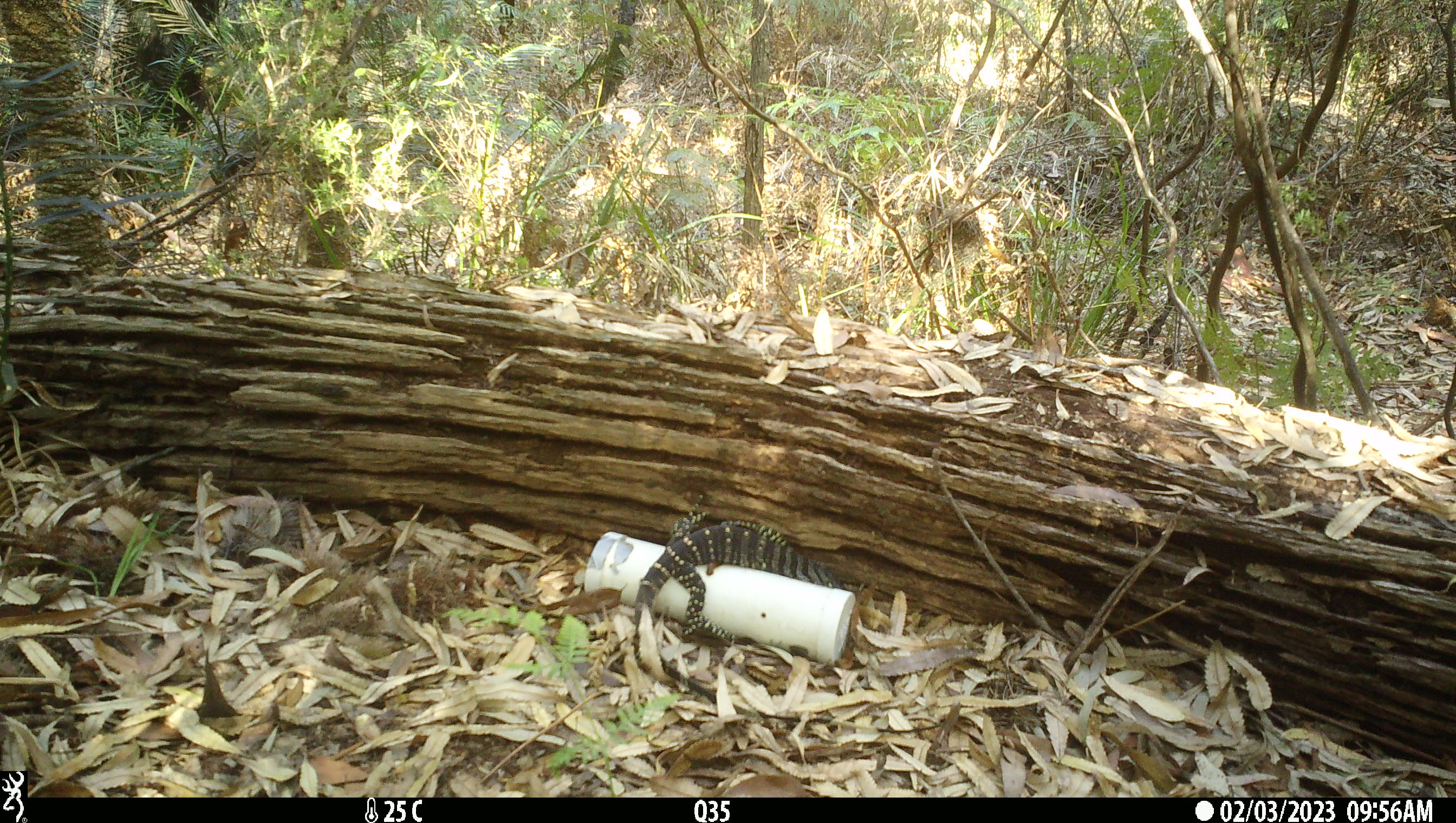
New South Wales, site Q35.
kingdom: Animalia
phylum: Chordata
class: Reptilia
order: Squamata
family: Varanidae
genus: Varanus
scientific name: Varanus varius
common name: lace monitor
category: goanna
Goanna (lace monitor) (Varanus varius).